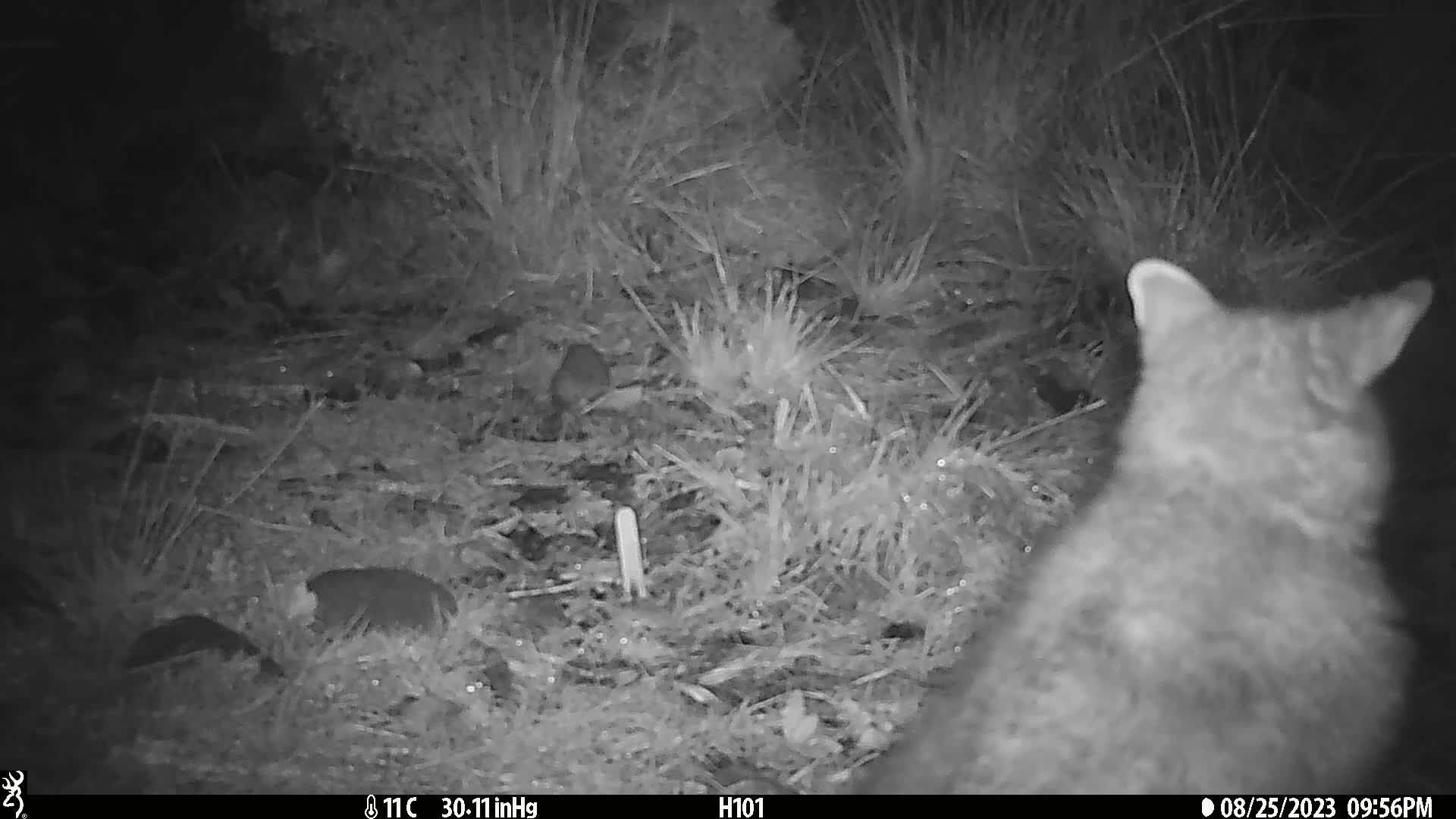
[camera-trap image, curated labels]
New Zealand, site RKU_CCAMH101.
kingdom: Animalia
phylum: Chordata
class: Mammalia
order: Diprotodontia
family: Phalangeridae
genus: Trichosurus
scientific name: Trichosurus vulpecula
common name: common brushtail possum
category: possum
Possum (common brushtail possum) (Trichosurus vulpecula).